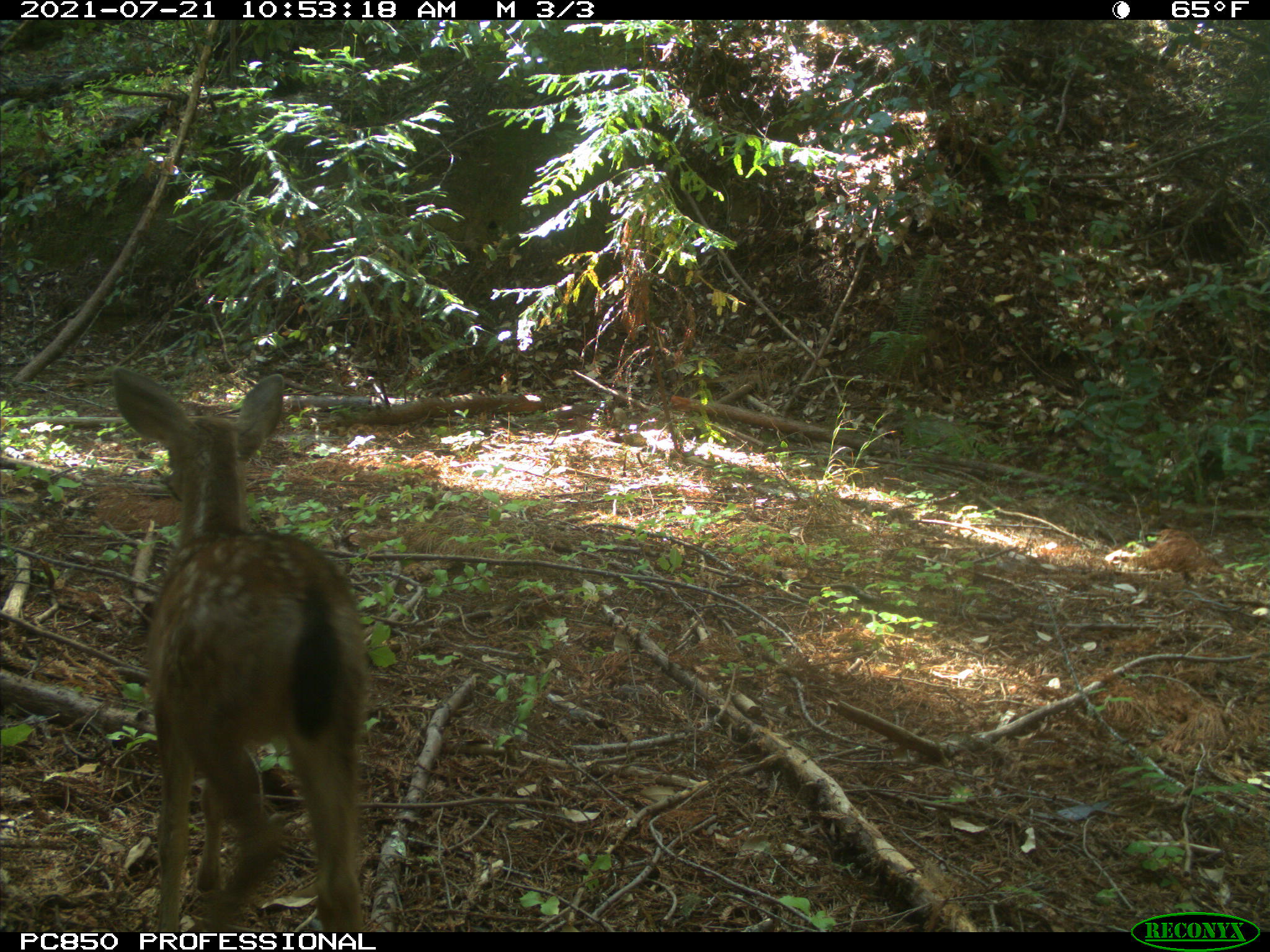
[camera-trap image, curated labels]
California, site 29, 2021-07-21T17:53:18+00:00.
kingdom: Animalia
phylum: Chordata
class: Mammalia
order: Artiodactyla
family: Cervidae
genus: Odocoileus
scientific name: Odocoileus hemionus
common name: mule deer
Mule deer (Odocoileus hemionus).